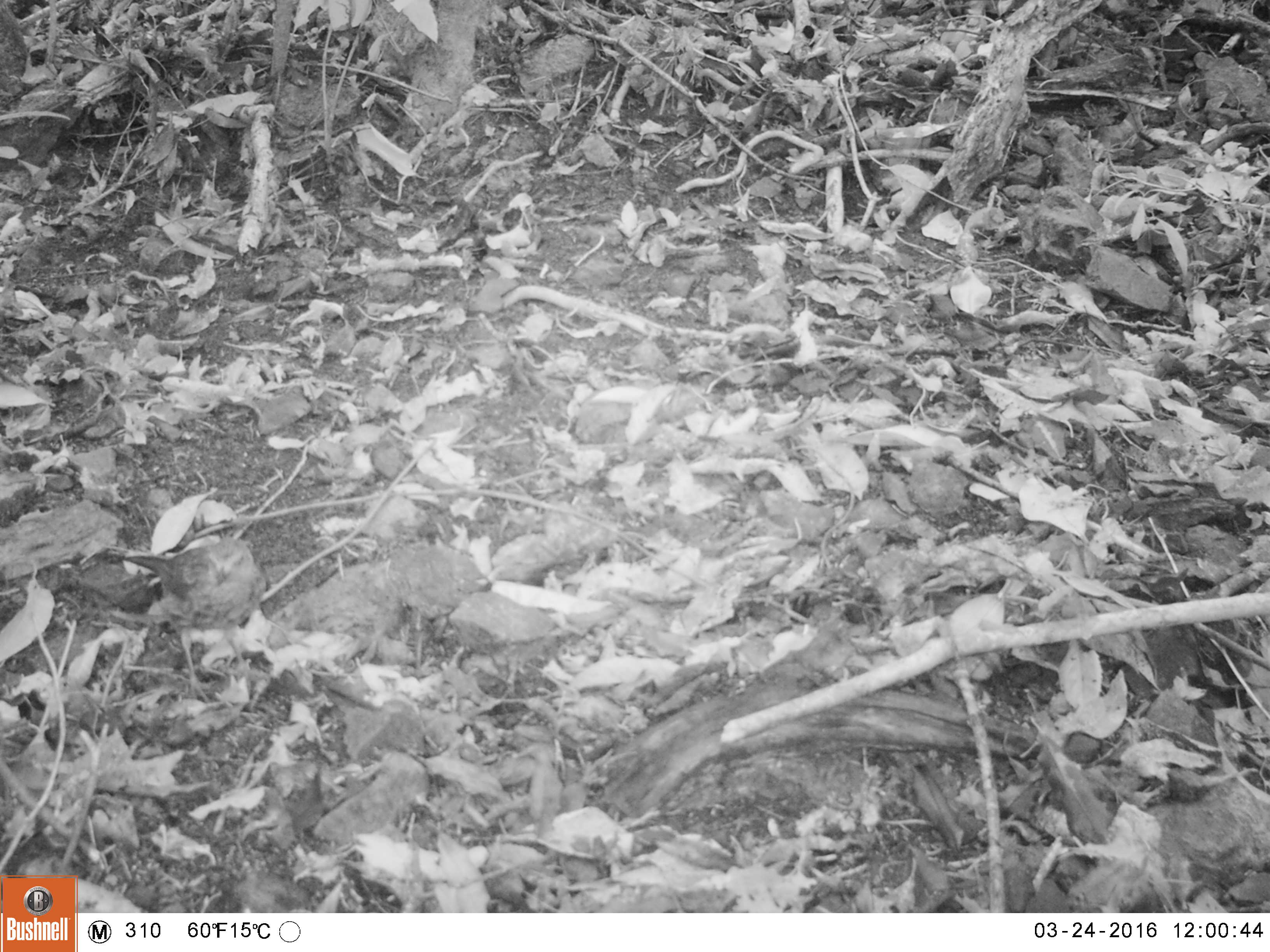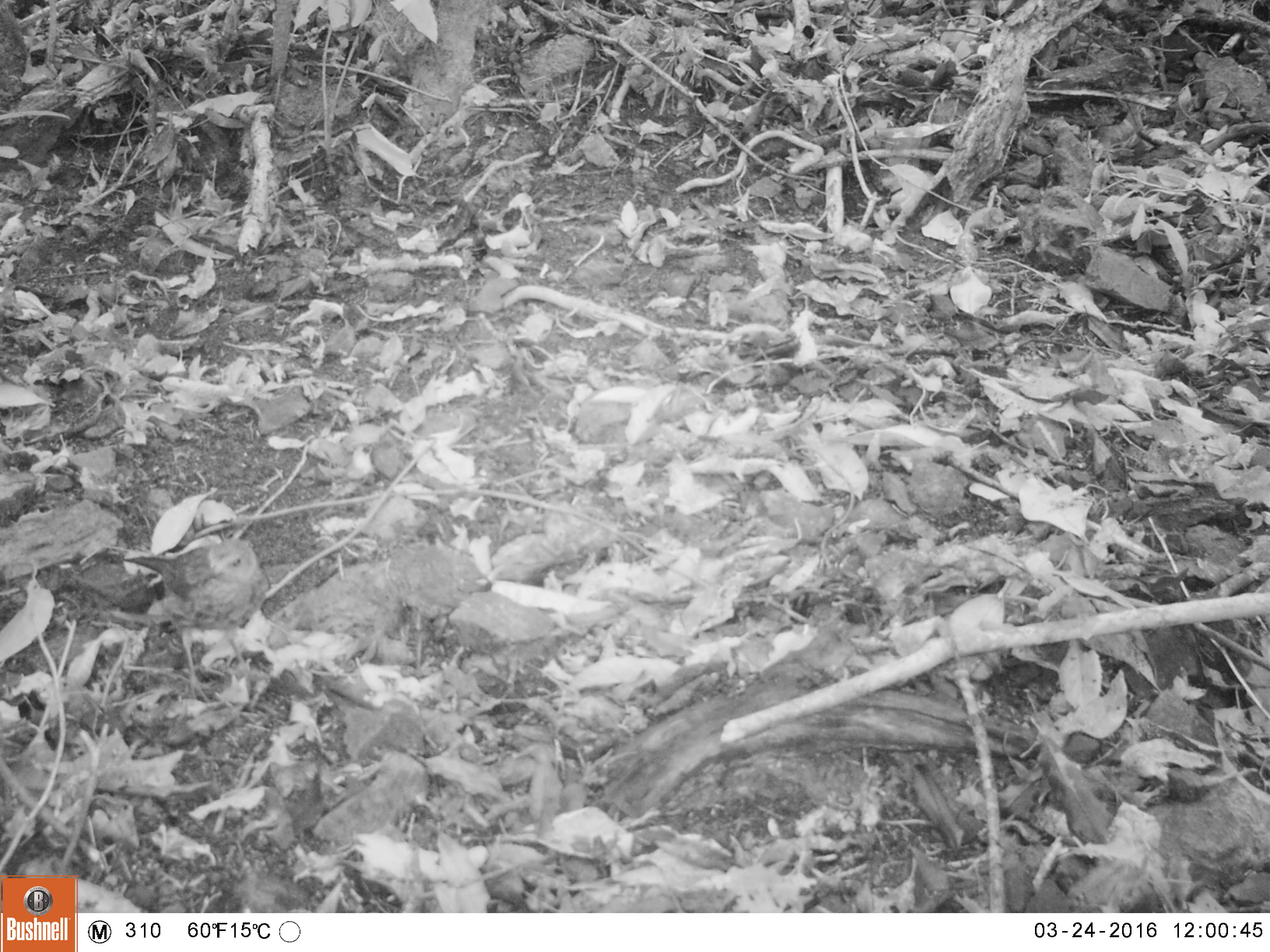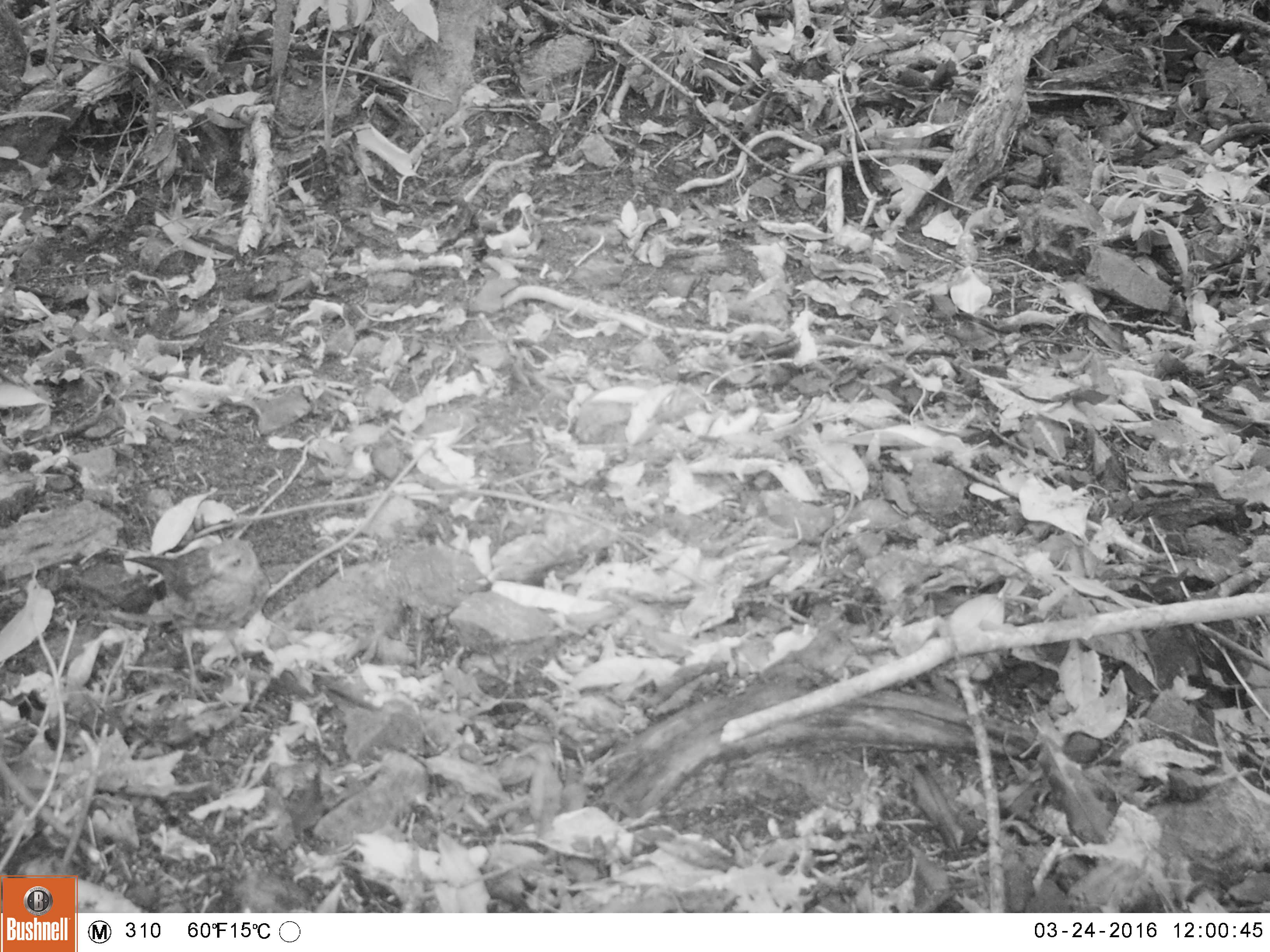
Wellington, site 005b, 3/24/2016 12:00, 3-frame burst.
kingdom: Animalia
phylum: Chordata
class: Aves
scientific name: Aves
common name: bird